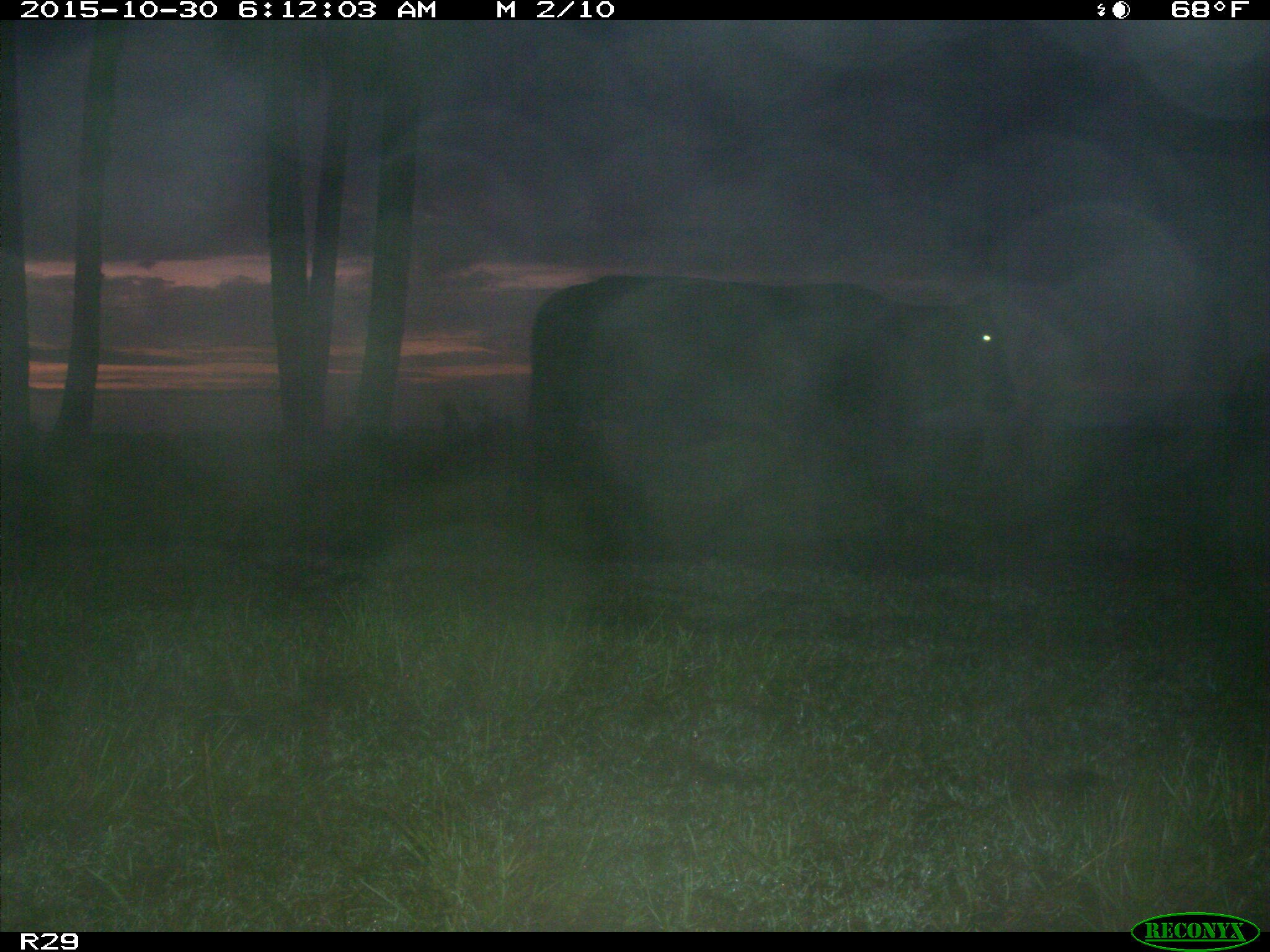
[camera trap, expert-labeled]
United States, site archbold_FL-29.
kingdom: Animalia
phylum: Chordata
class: Mammalia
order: Artiodactyla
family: Bovidae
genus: Bos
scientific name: Bos taurus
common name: domestic cow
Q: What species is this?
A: Bos taurus (domestic cow).